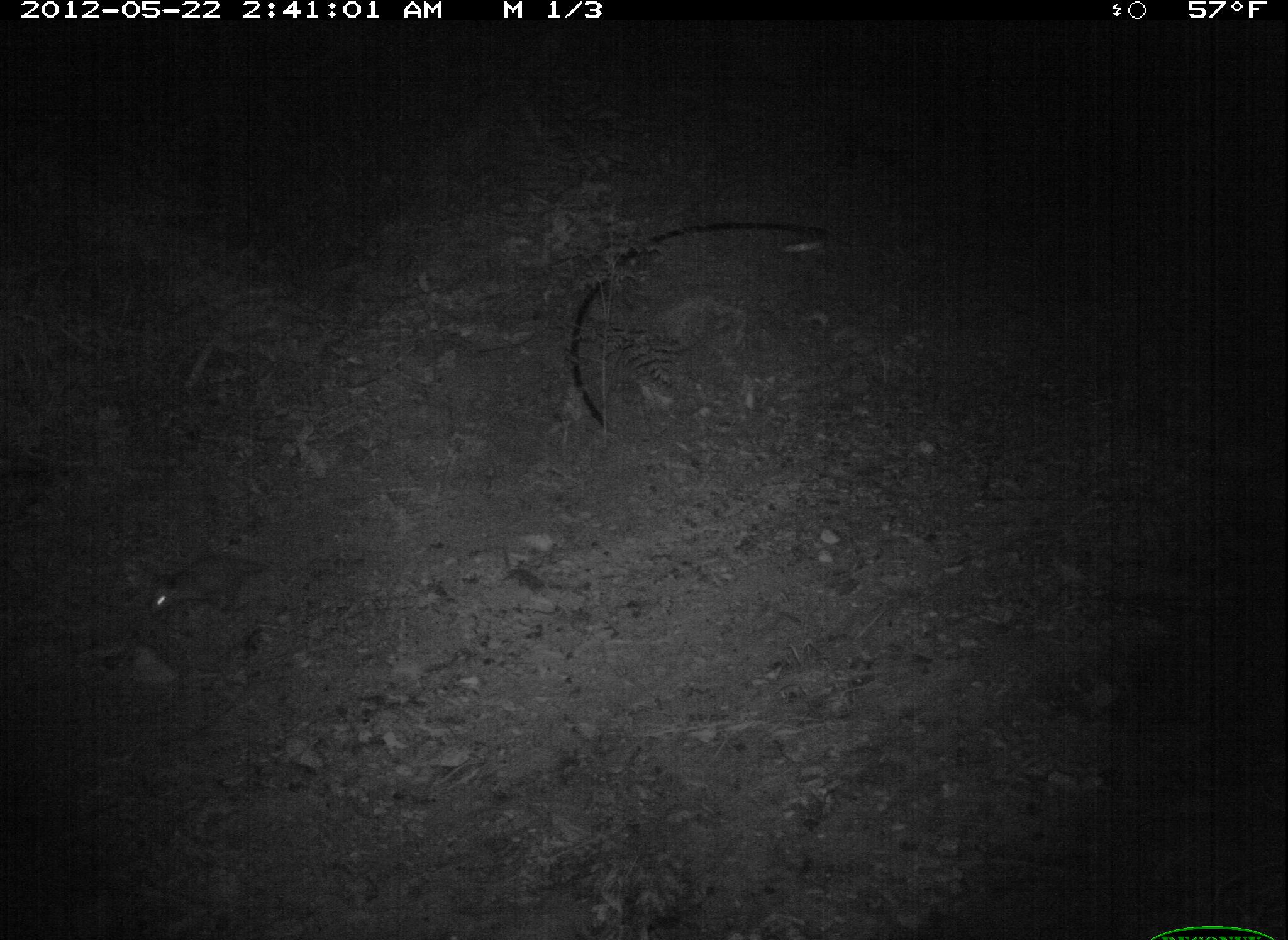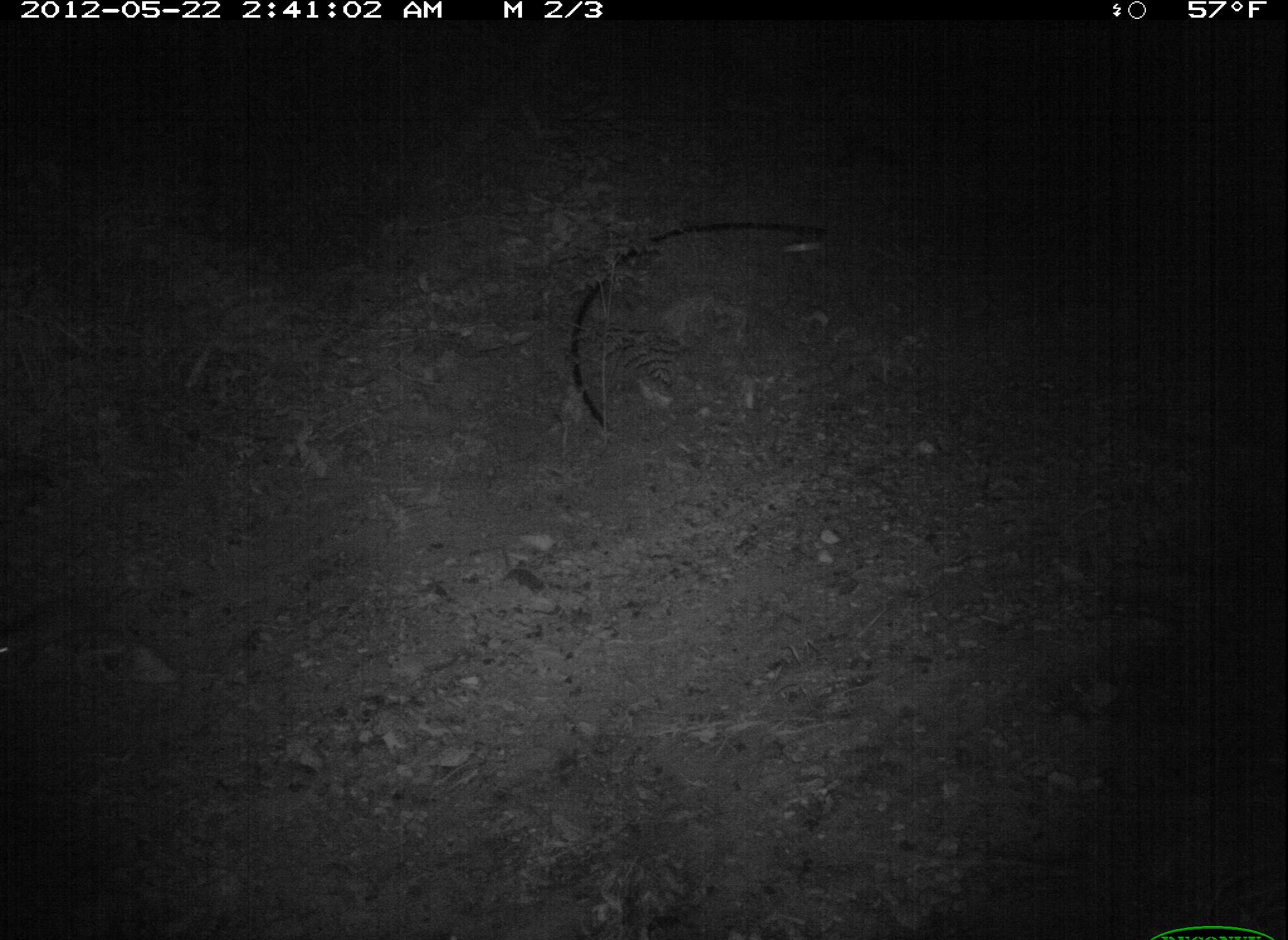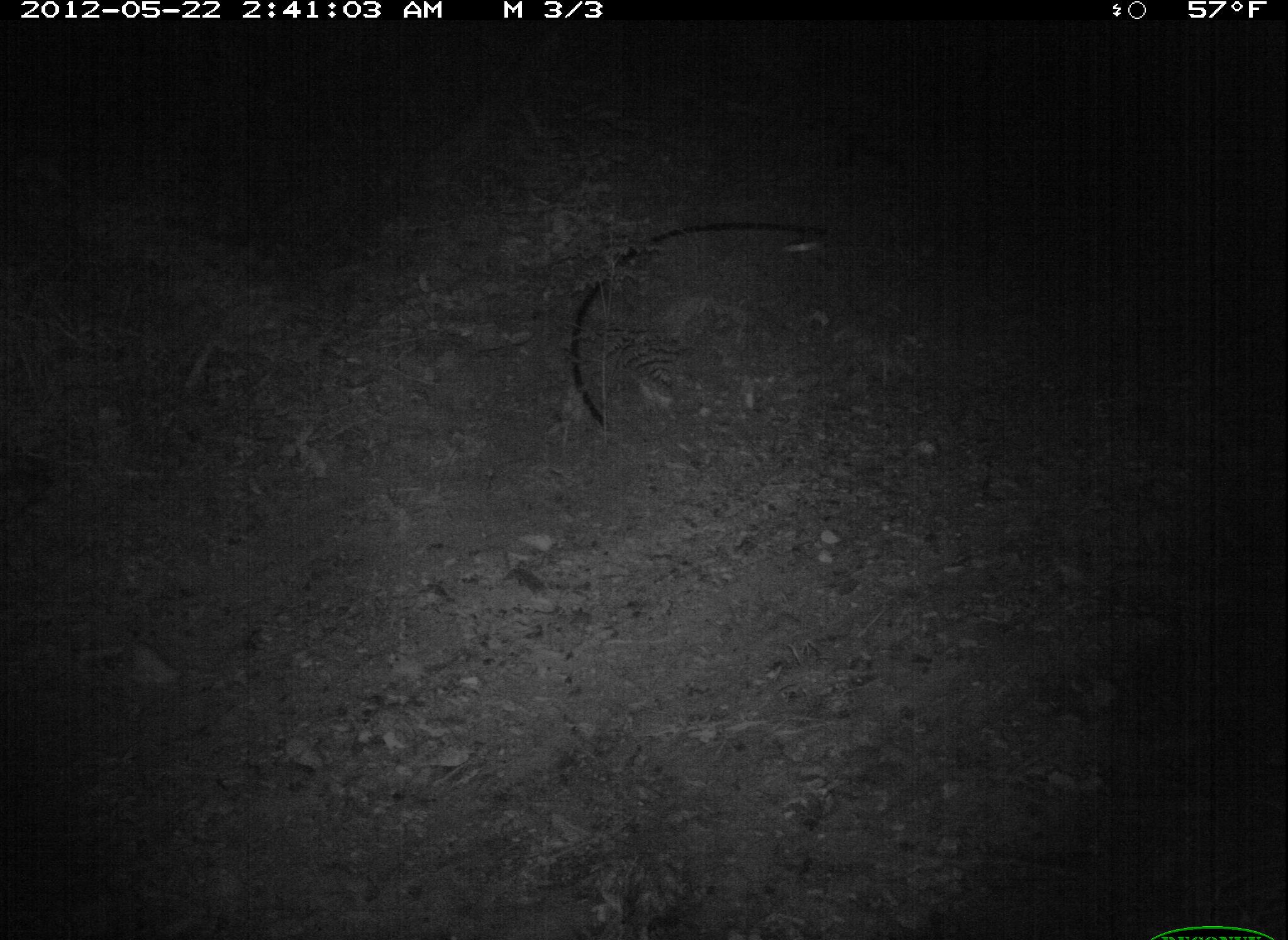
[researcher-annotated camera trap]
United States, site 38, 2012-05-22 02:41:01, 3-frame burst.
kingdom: Animalia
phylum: Chordata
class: Mammalia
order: Didelphimorphia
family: Didelphidae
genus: Didelphis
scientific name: Didelphis virginiana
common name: virginia opossum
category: opossum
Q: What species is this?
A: Opossum (virginia opossum) (Didelphis virginiana).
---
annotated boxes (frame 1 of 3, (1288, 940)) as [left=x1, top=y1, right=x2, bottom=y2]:
opossum: [left=132, top=533, right=275, bottom=636]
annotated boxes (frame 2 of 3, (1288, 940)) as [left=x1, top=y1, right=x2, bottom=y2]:
opossum: [left=0, top=596, right=127, bottom=682]